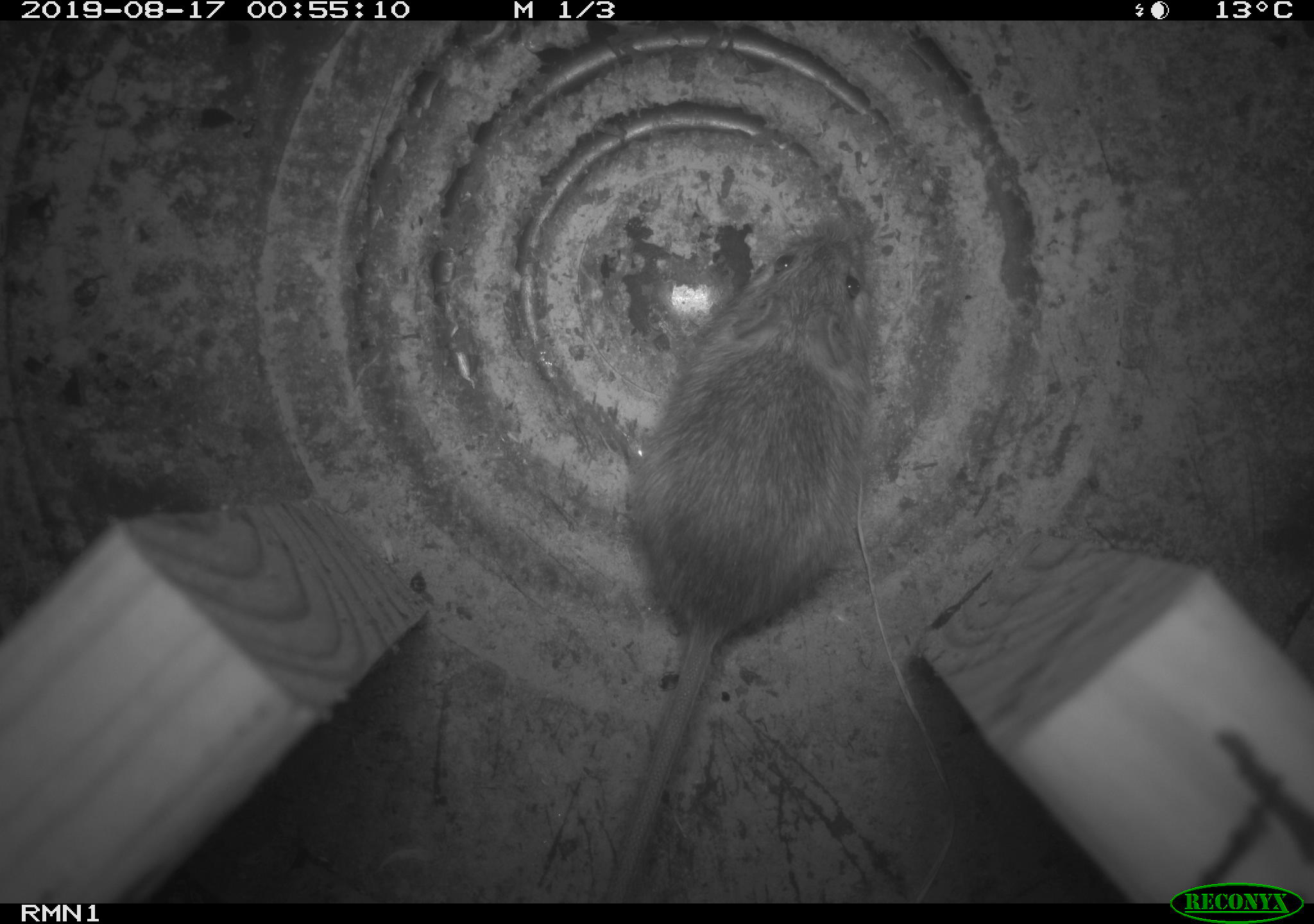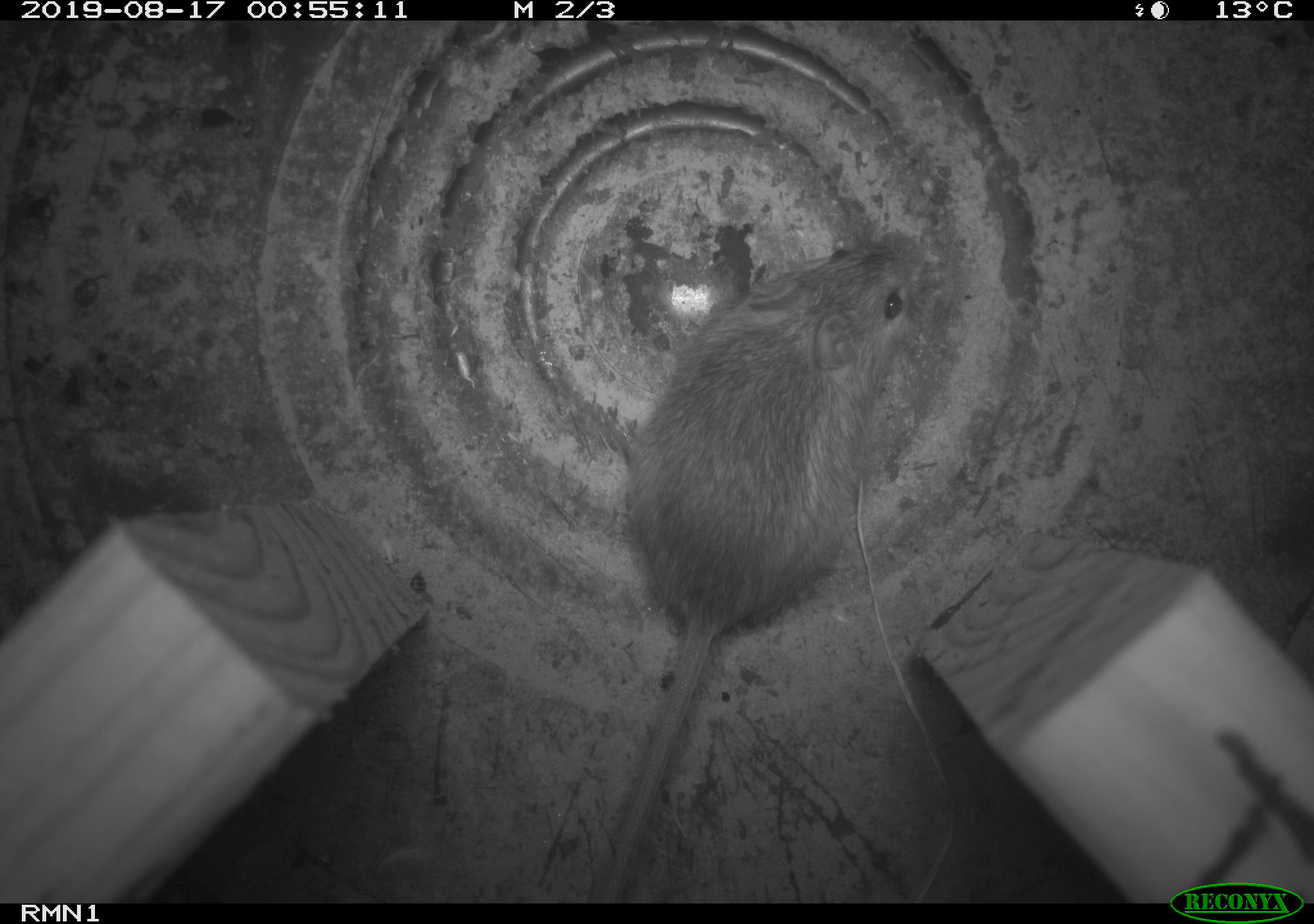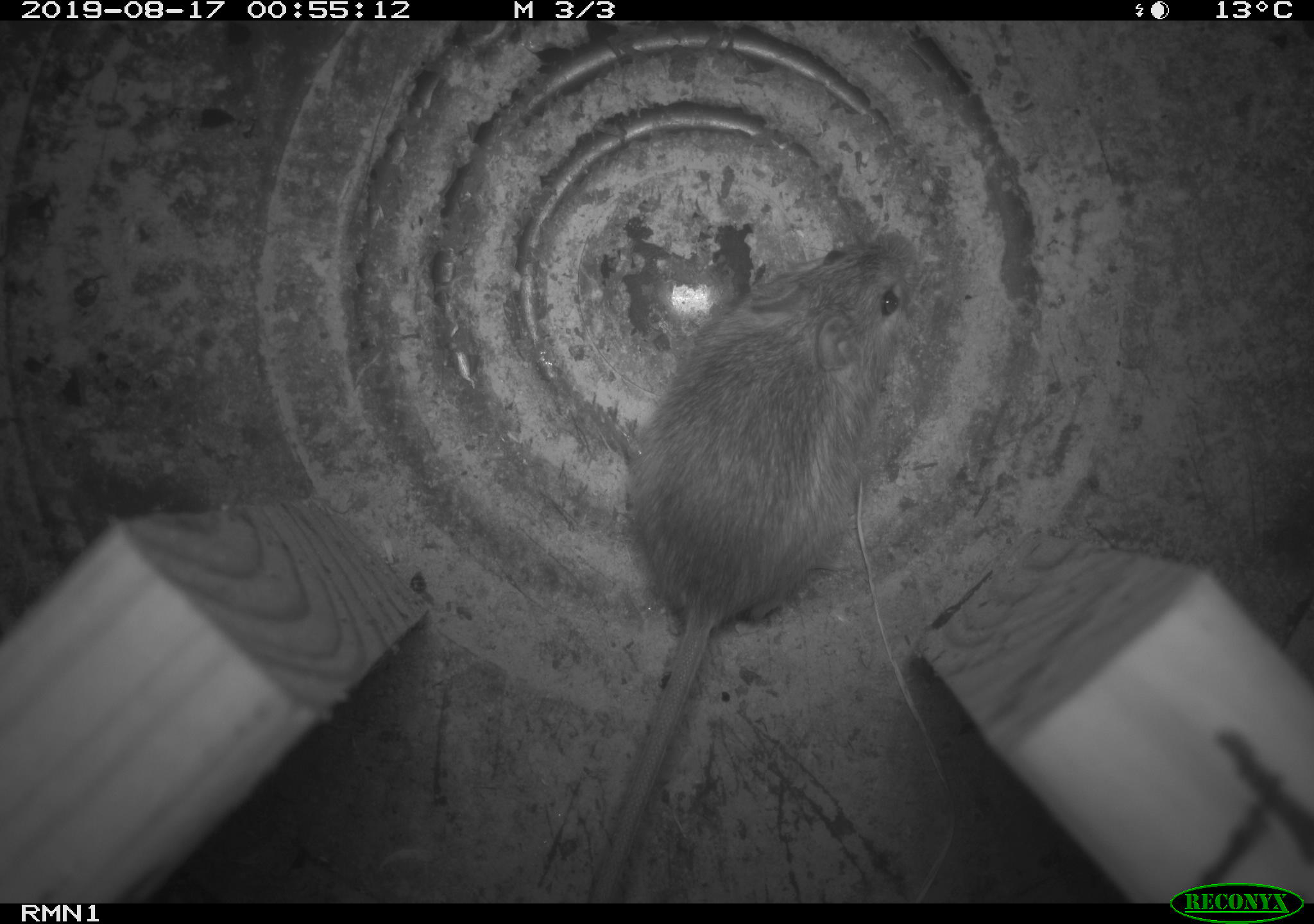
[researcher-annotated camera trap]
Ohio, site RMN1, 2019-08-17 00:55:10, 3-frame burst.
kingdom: Animalia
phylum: Chordata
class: Mammalia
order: Rodentia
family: Zapodidae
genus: Napaeozapus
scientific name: Napaeozapus insignis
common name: woodland jumping mouse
Woodland jumping mouse (Napaeozapus insignis).